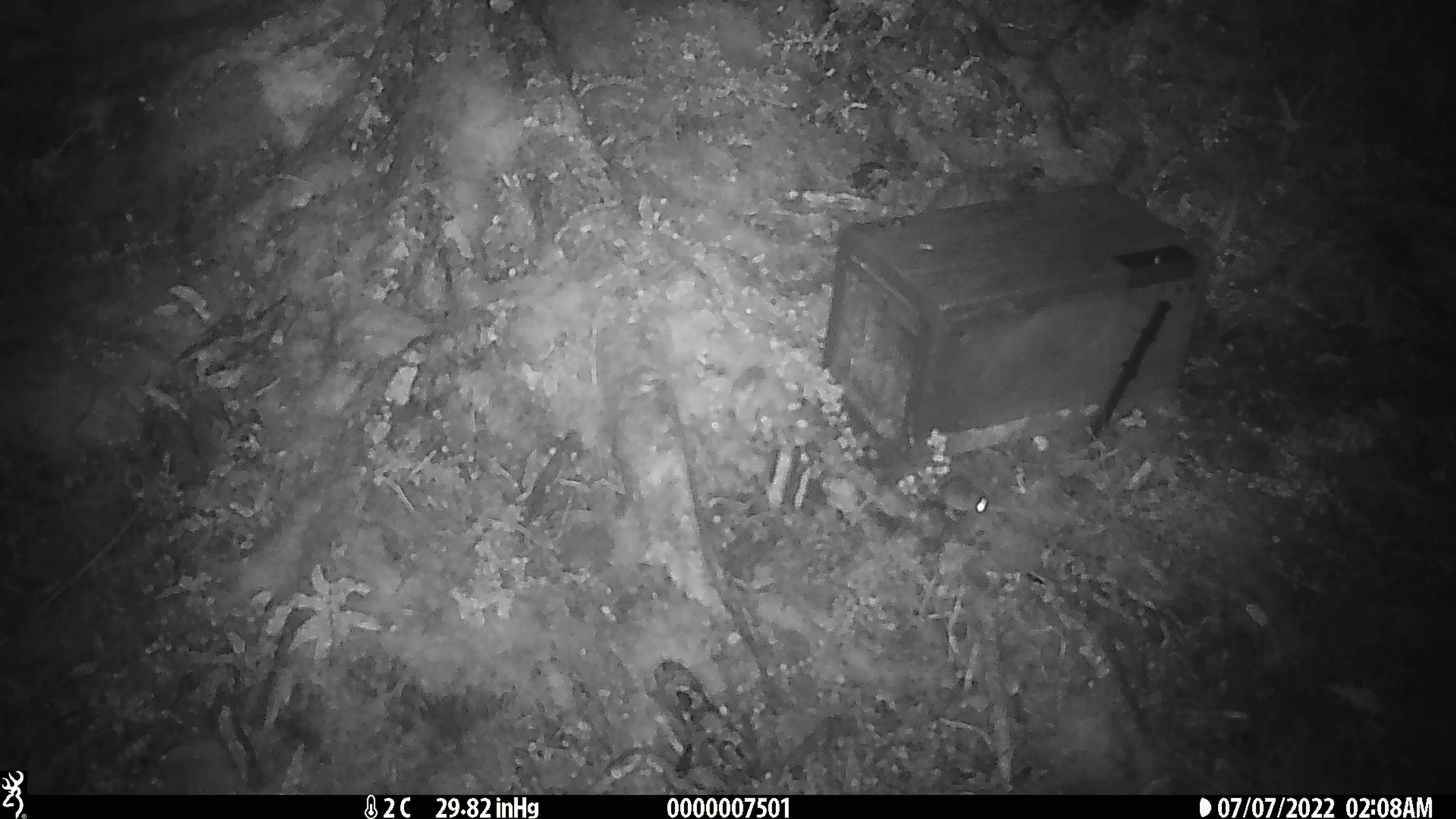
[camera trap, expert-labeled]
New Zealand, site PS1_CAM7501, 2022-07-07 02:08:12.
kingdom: Animalia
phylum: Chordata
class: Mammalia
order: Rodentia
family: Muridae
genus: Mus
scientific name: Mus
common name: mouse